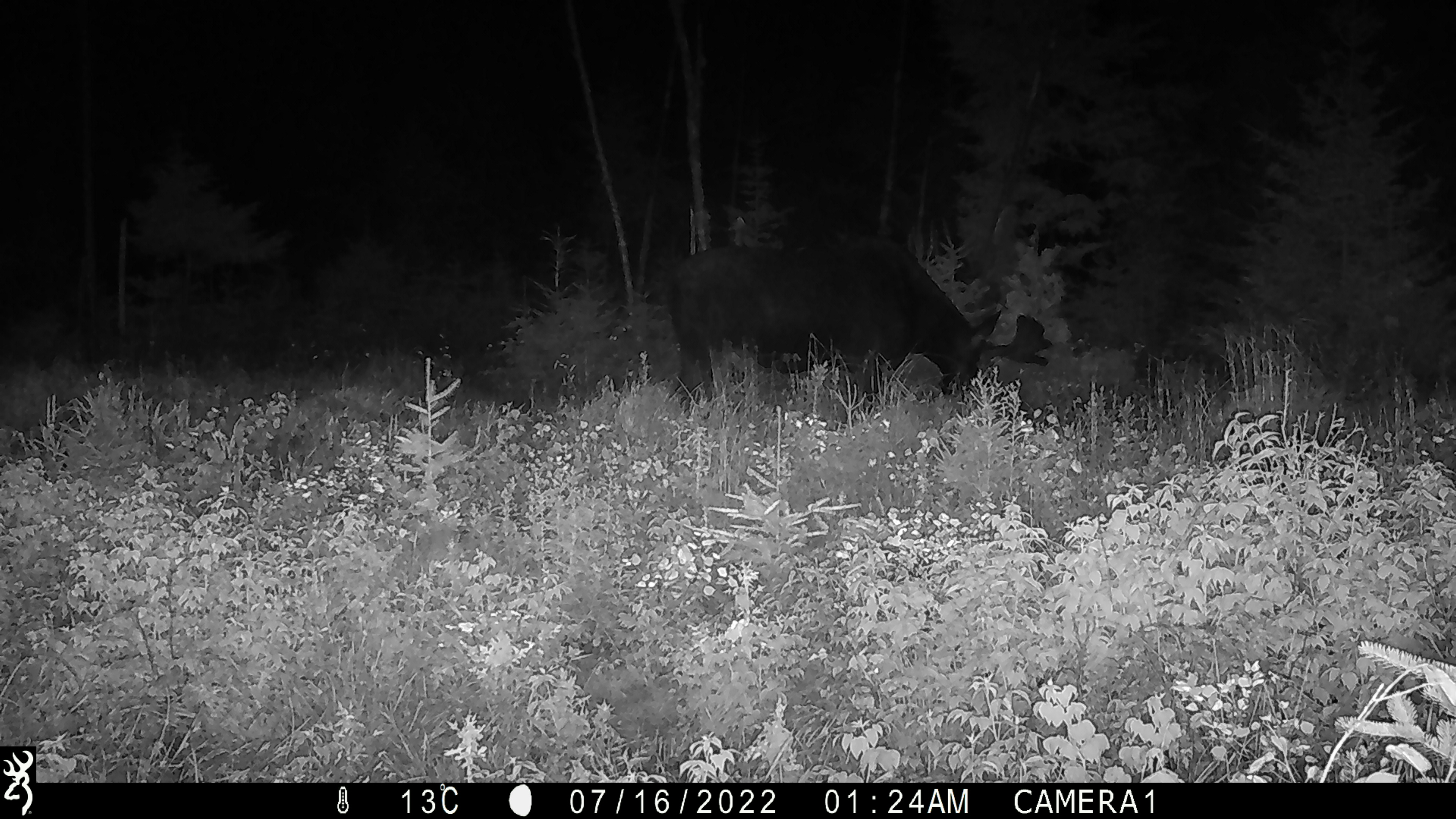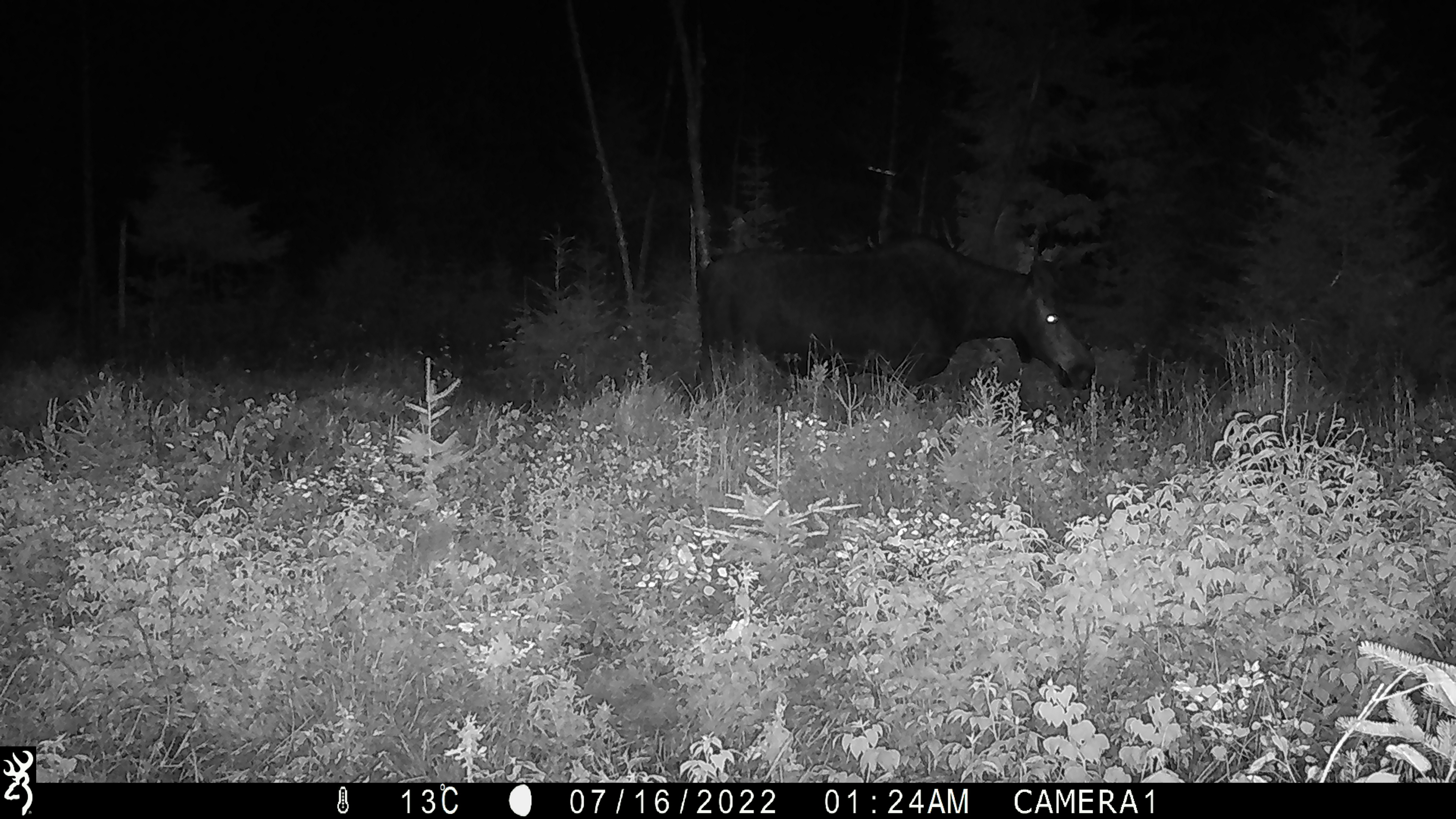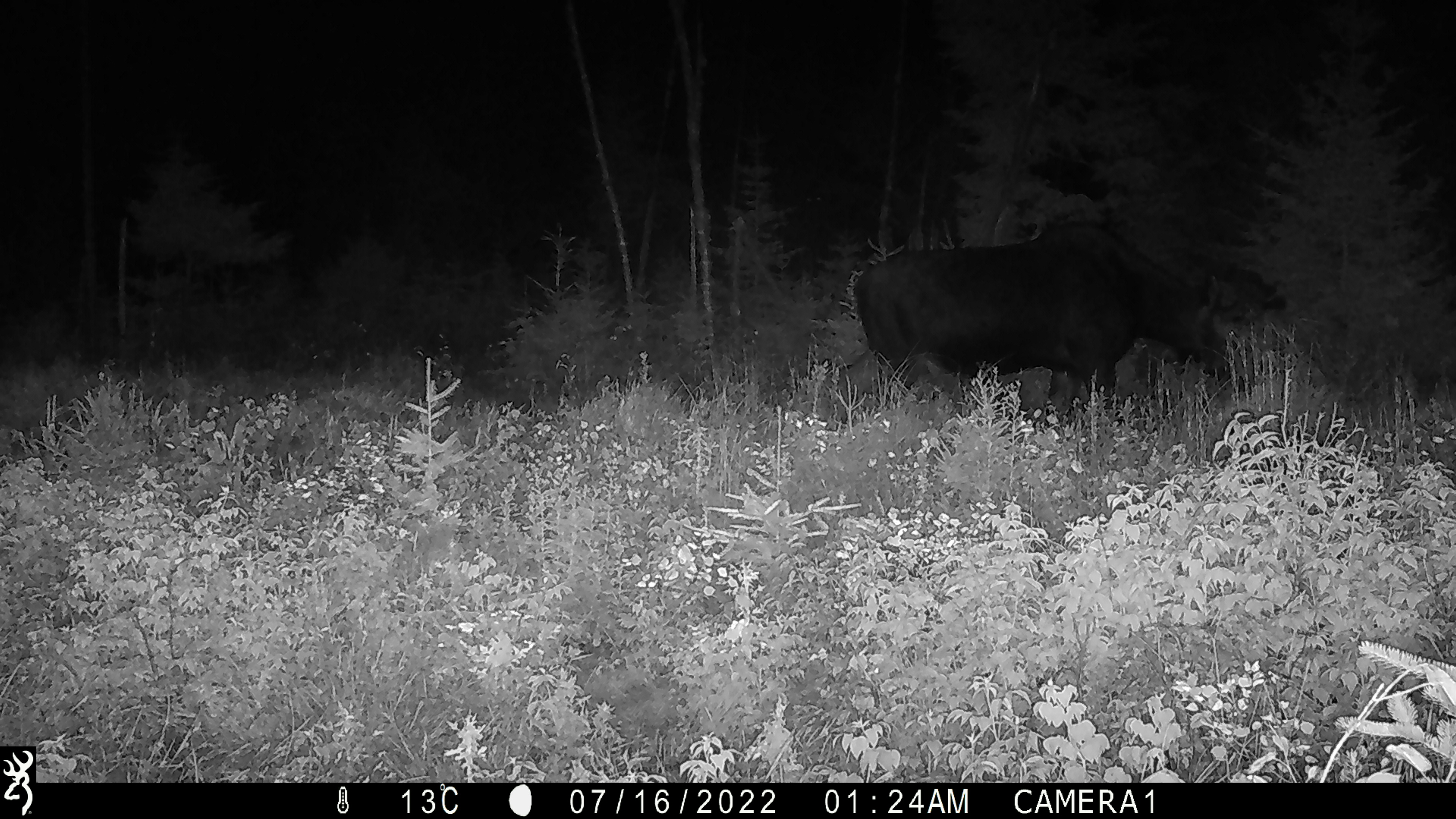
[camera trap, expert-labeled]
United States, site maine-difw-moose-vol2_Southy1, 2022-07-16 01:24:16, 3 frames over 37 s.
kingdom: Animalia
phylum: Chordata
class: Mammalia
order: Artiodactyla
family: Cervidae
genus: Alces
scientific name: Alces alces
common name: moose